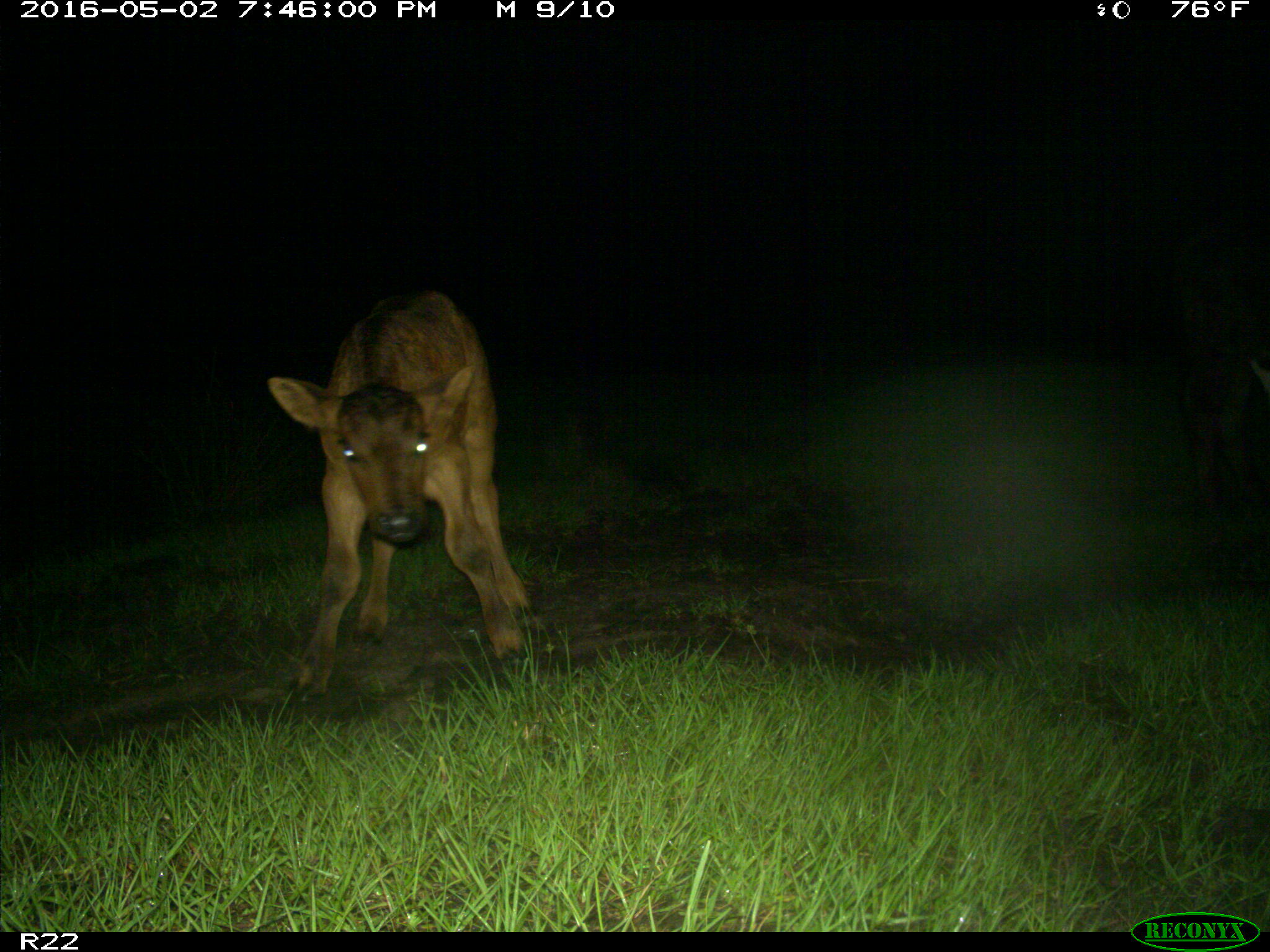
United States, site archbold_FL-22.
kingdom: Animalia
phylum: Chordata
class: Mammalia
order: Artiodactyla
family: Bovidae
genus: Bos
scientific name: Bos taurus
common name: domestic cow